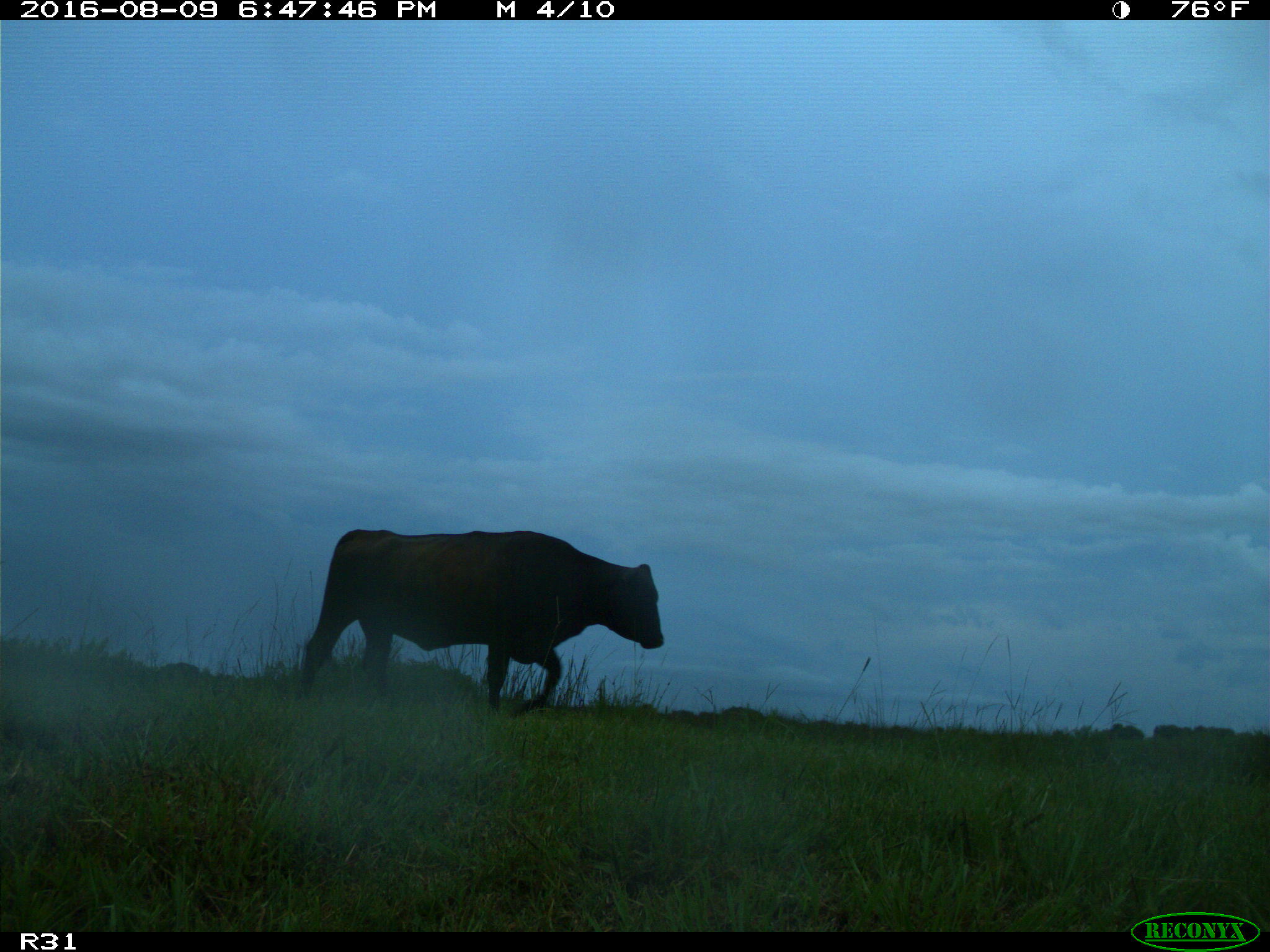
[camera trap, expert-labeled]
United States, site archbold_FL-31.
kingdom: Animalia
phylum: Chordata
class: Mammalia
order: Artiodactyla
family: Bovidae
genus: Bos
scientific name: Bos taurus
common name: domestic cow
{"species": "Bos taurus (domestic cow)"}